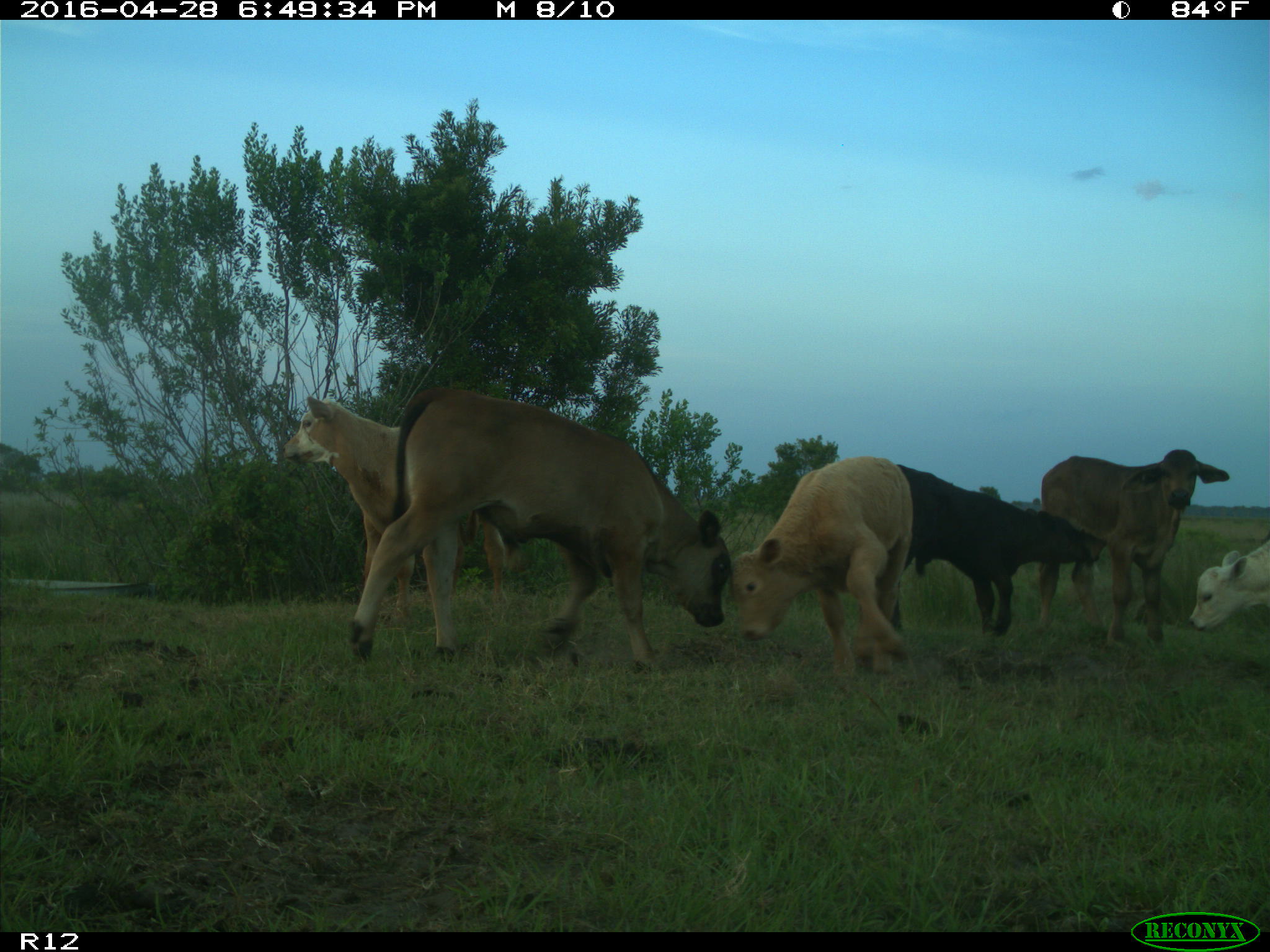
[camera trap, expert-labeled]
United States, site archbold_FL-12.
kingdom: Animalia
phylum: Chordata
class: Mammalia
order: Artiodactyla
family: Bovidae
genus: Bos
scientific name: Bos taurus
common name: domestic cow